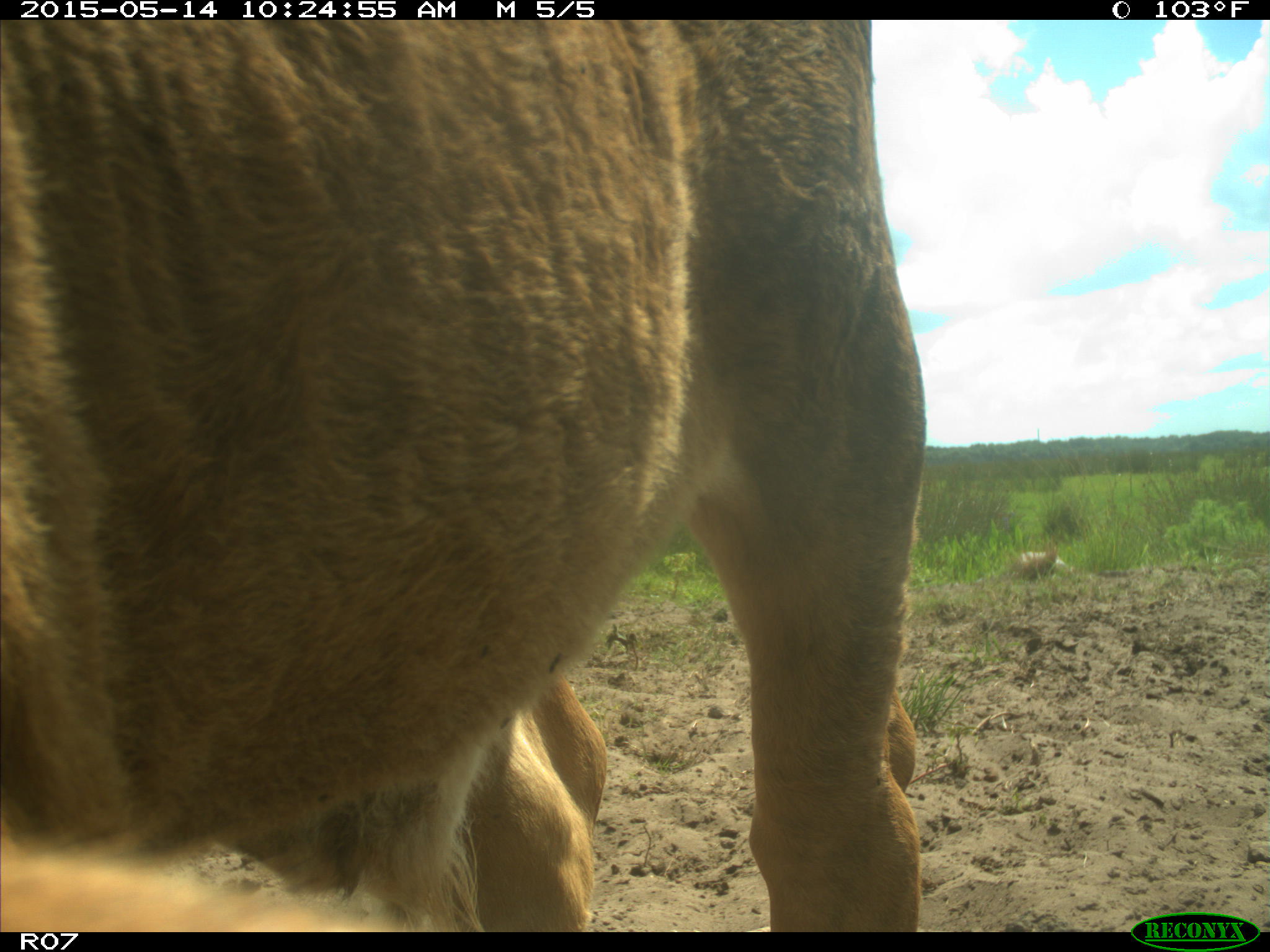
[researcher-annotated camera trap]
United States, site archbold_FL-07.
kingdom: Animalia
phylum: Chordata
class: Mammalia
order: Artiodactyla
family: Bovidae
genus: Bos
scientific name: Bos taurus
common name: domestic cow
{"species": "Bos taurus (domestic cow)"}